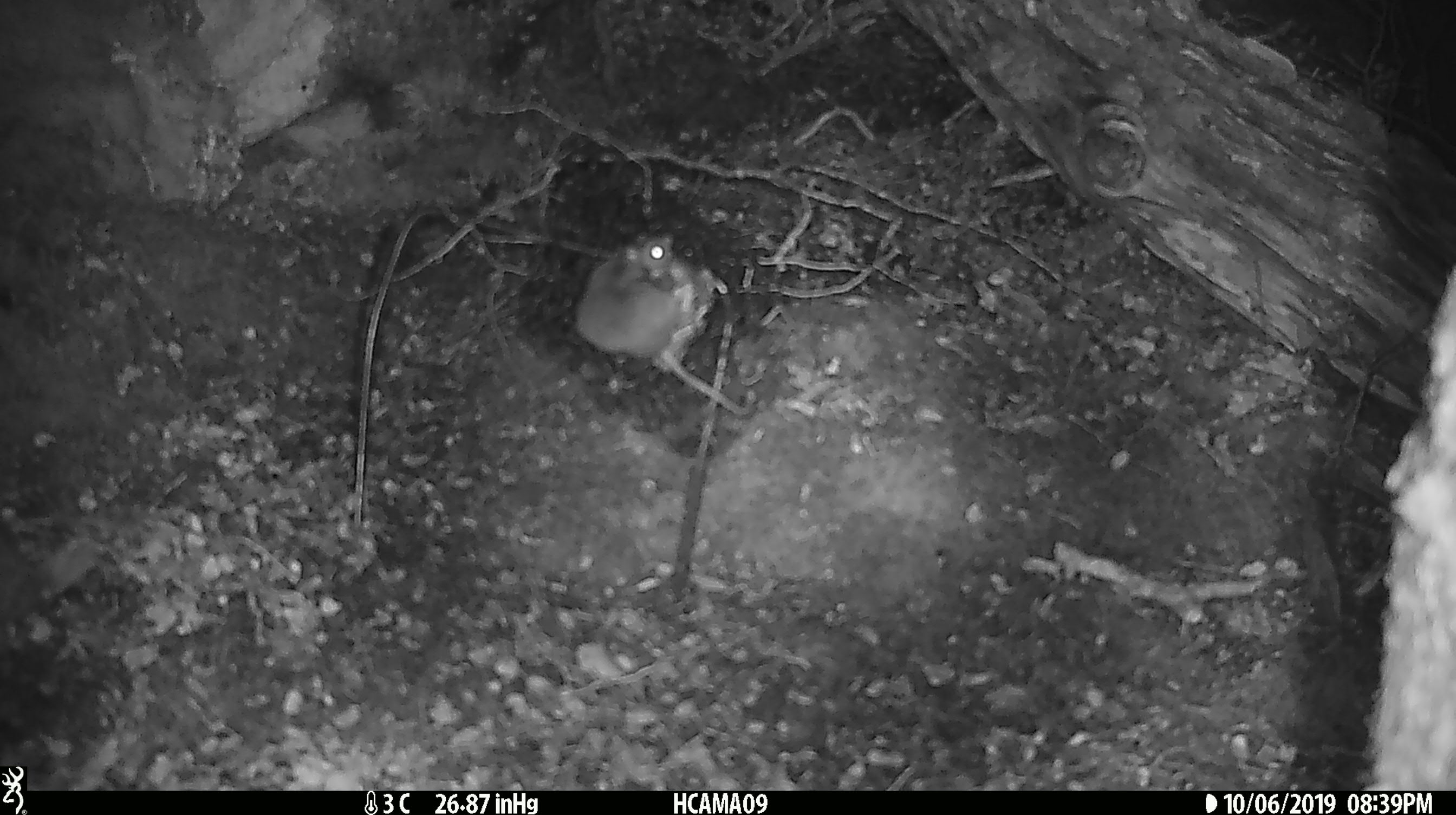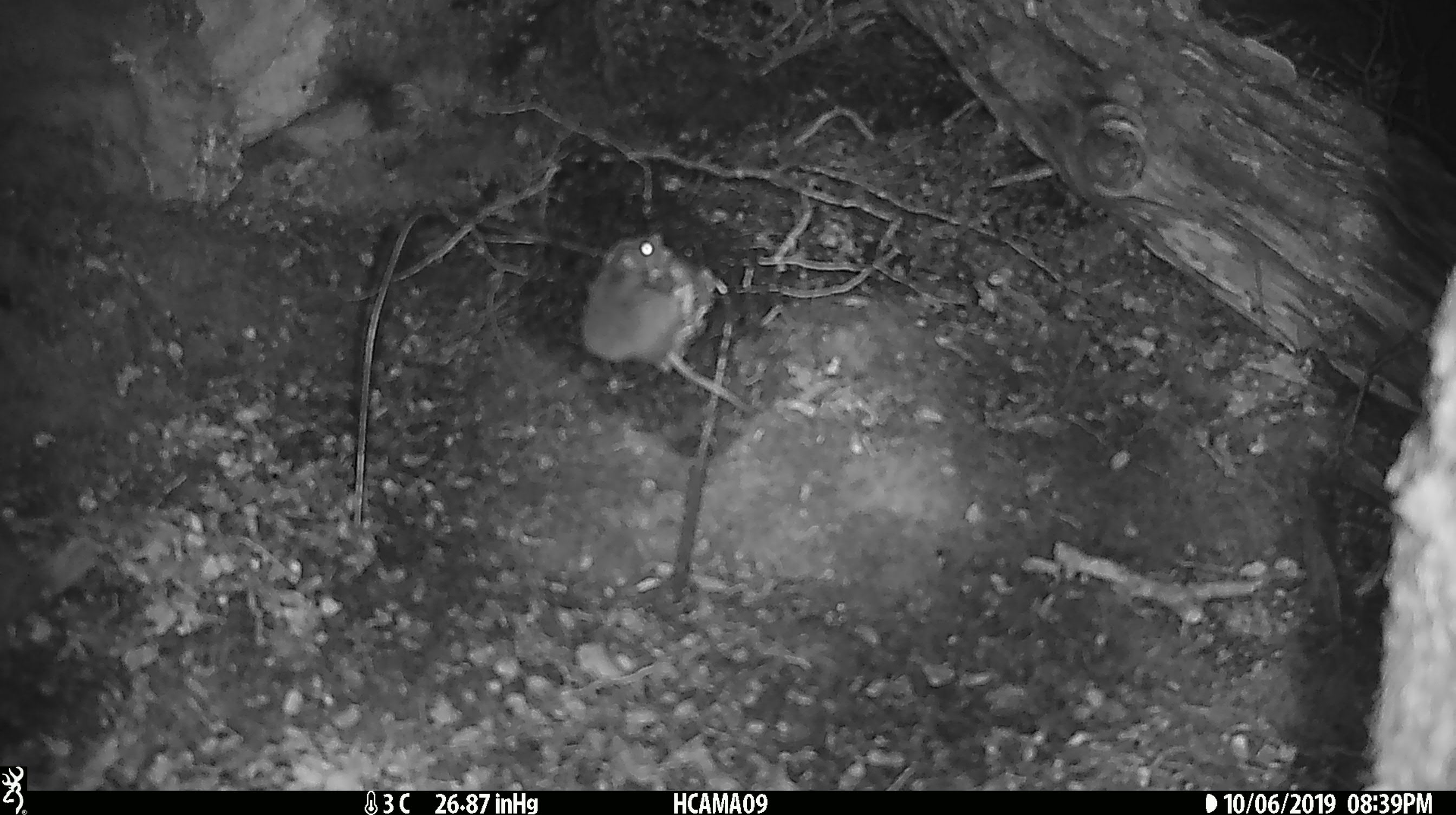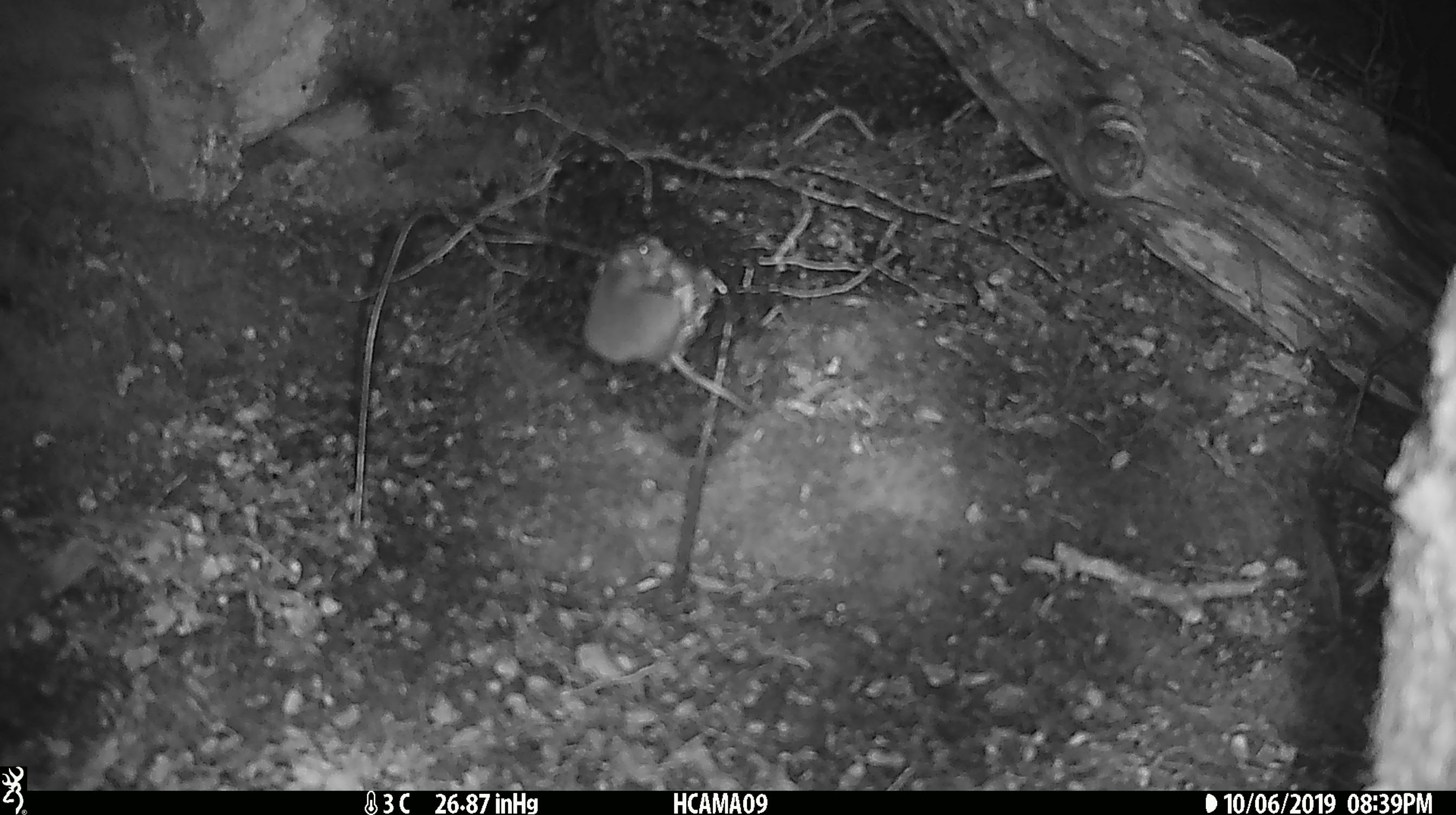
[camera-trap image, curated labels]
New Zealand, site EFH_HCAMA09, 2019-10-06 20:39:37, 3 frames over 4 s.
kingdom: Animalia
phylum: Chordata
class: Mammalia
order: Rodentia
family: Muridae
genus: Mus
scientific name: Mus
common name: mouse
Mouse (Mus).